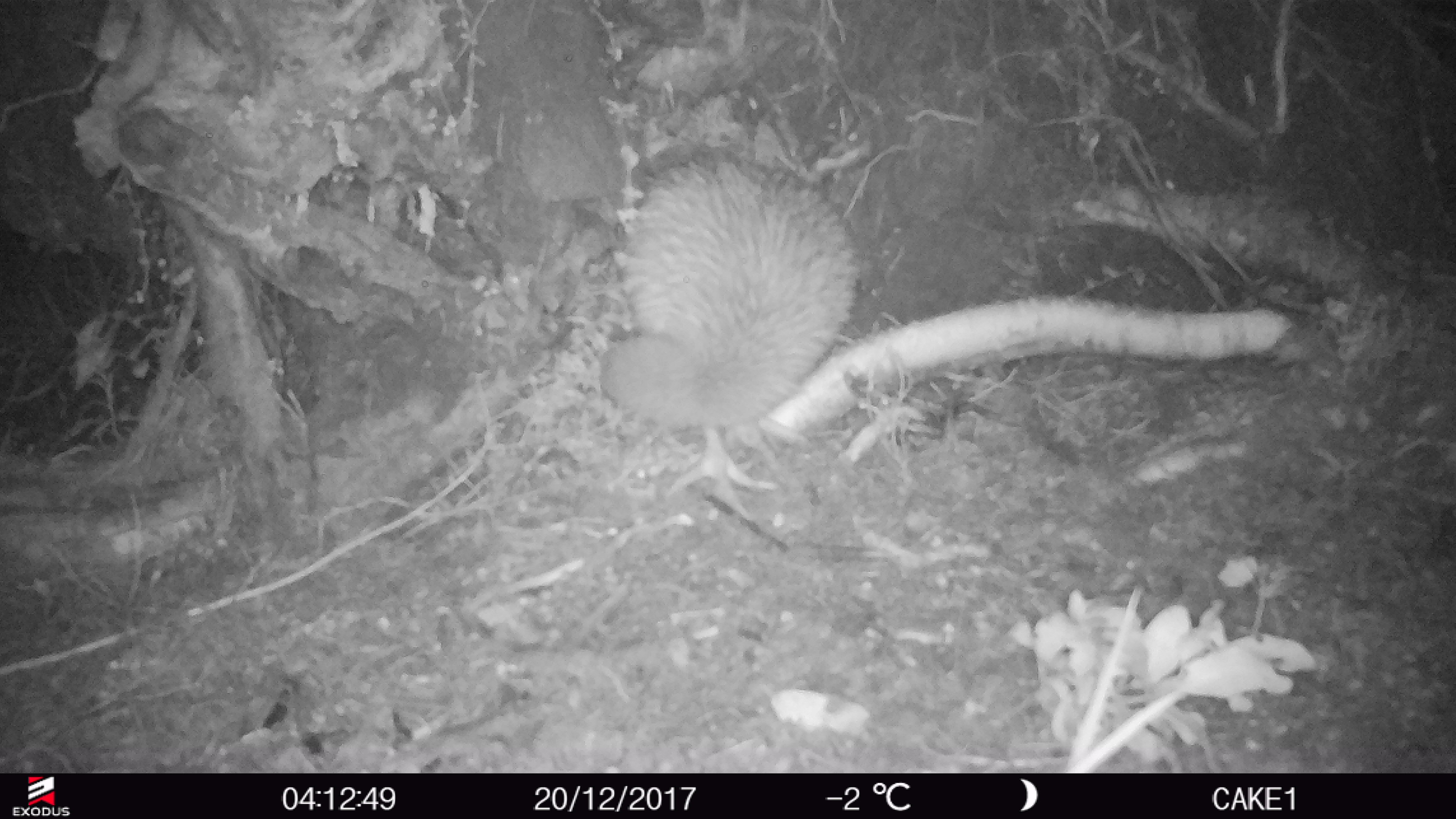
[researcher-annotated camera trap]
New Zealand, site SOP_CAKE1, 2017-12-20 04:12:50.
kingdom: Animalia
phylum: Chordata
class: Aves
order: Apterygiformes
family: Apterygidae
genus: Apteryx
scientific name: Apteryx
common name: kiwi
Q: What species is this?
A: Kiwi (Apteryx).